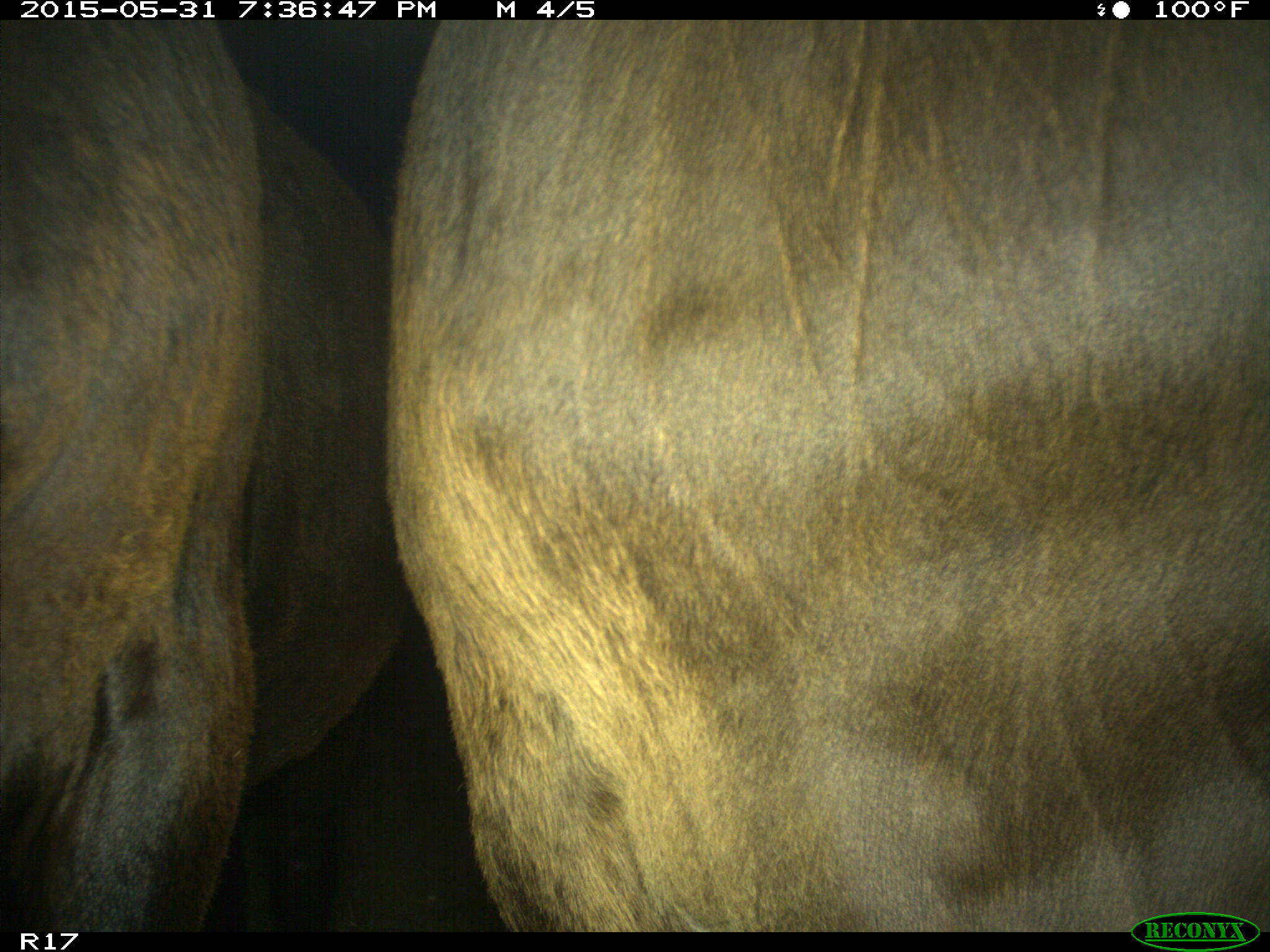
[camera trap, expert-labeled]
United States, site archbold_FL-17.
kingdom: Animalia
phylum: Chordata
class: Mammalia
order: Artiodactyla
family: Bovidae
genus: Bos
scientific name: Bos taurus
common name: domestic cow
Bos taurus (domestic cow).